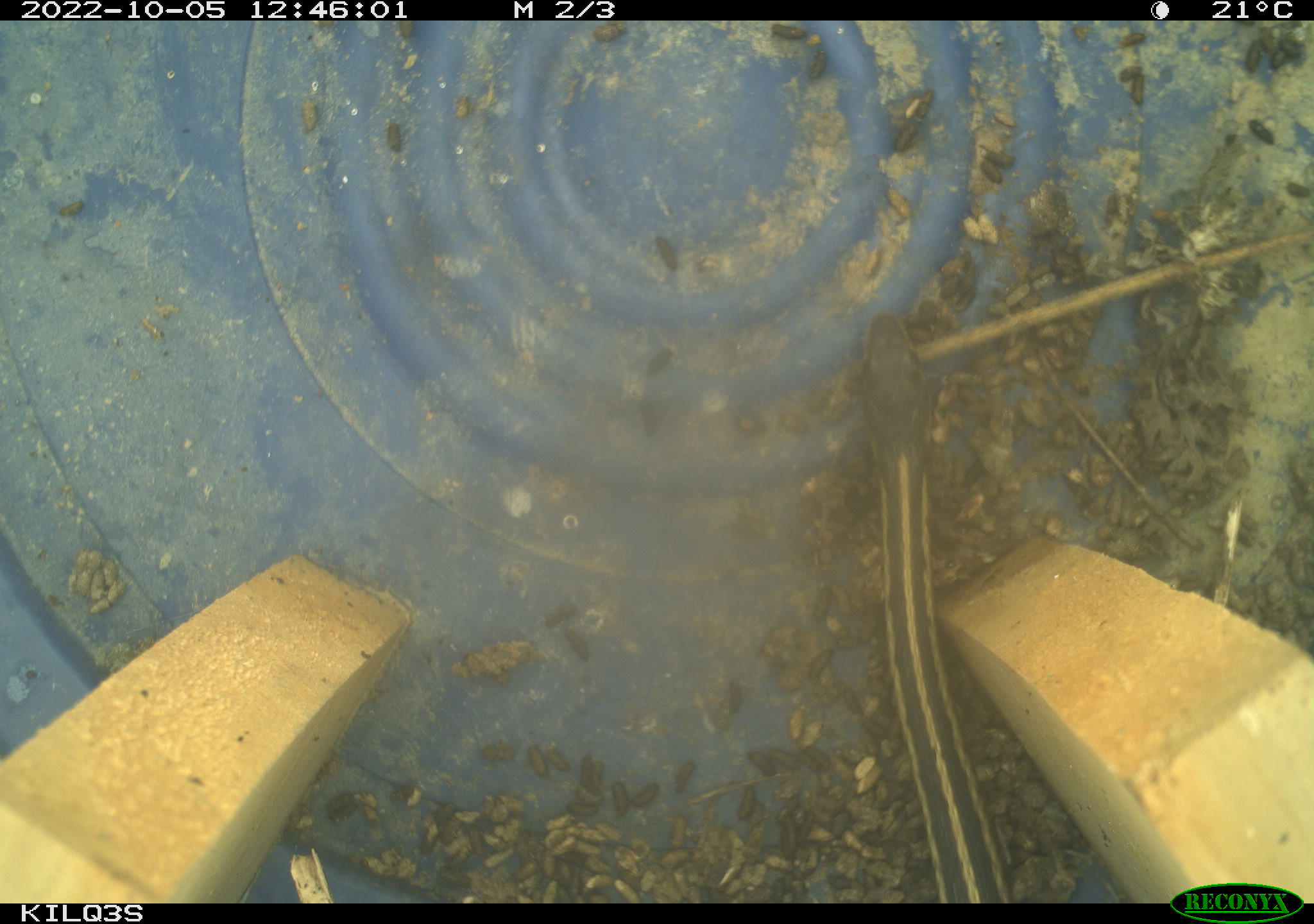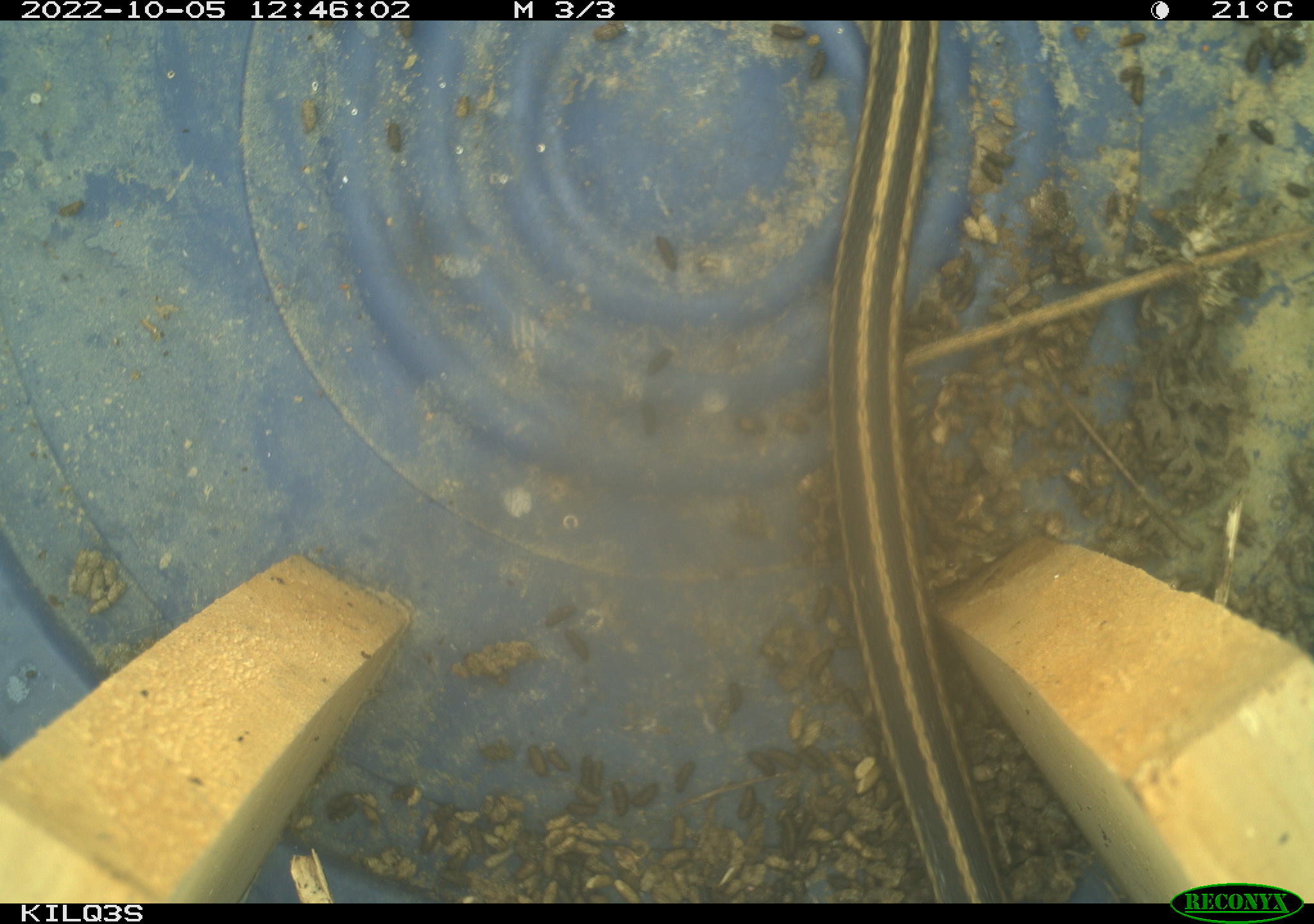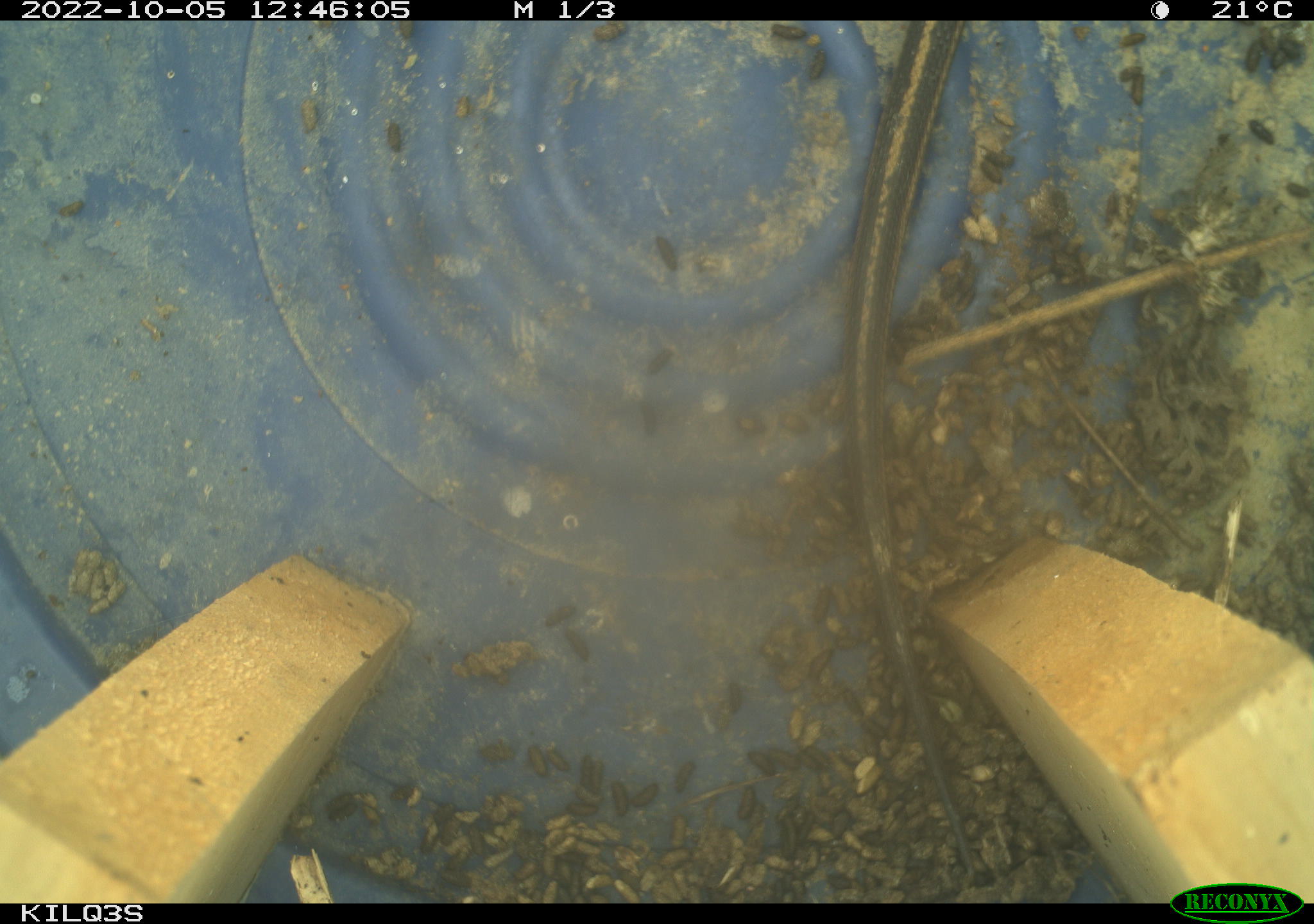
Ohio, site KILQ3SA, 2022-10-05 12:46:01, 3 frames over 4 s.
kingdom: Animalia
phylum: Chordata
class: Reptilia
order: Squamata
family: Colubridae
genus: Thamnophis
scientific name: Thamnophis sirtalis sirtalis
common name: eastern gartersnake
Eastern gartersnake (Thamnophis sirtalis sirtalis).